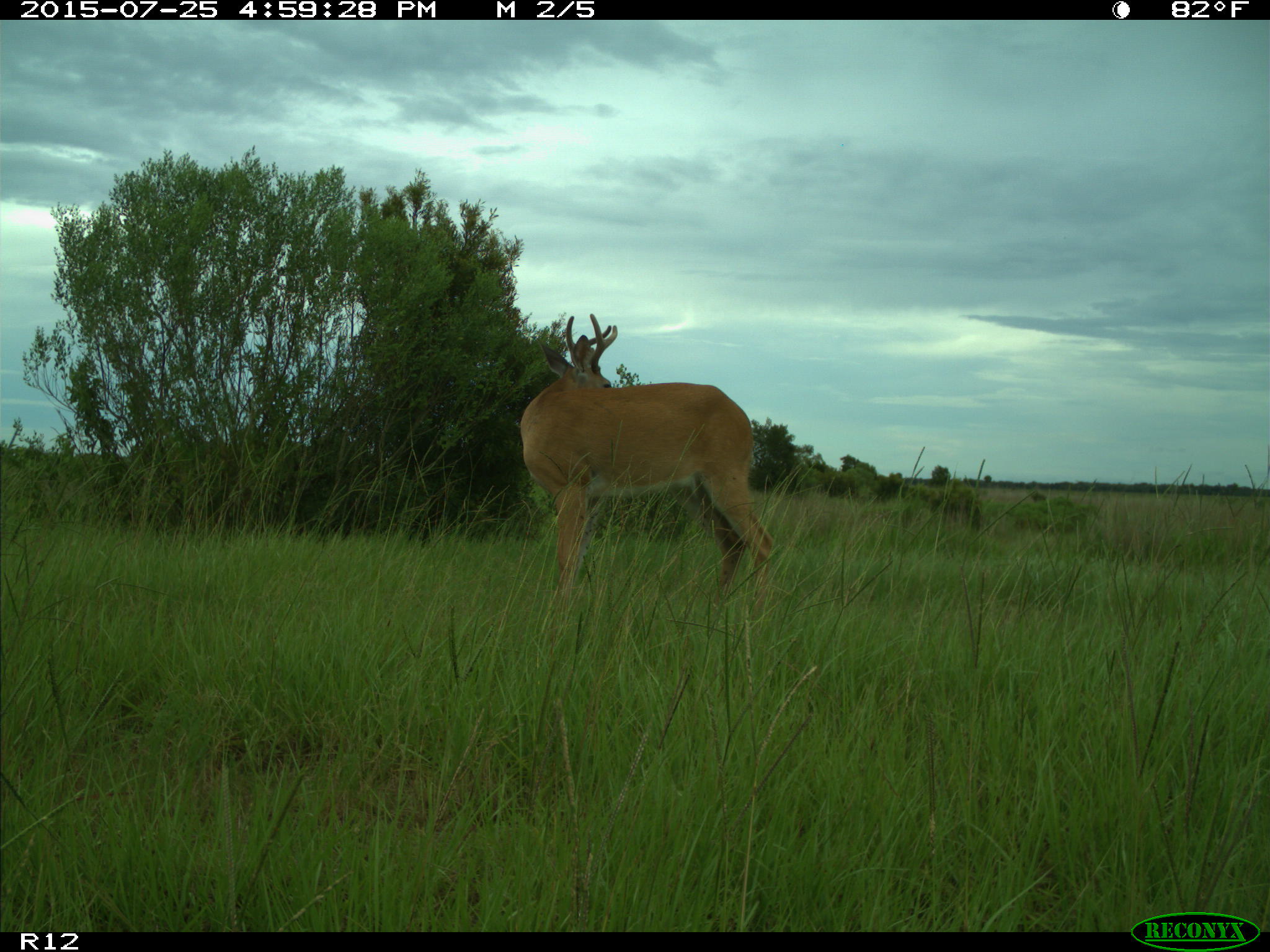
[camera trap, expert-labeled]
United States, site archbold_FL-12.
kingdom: Animalia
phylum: Chordata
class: Mammalia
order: Artiodactyla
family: Cervidae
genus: Odocoileus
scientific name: Odocoileus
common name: deer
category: unidentified deer